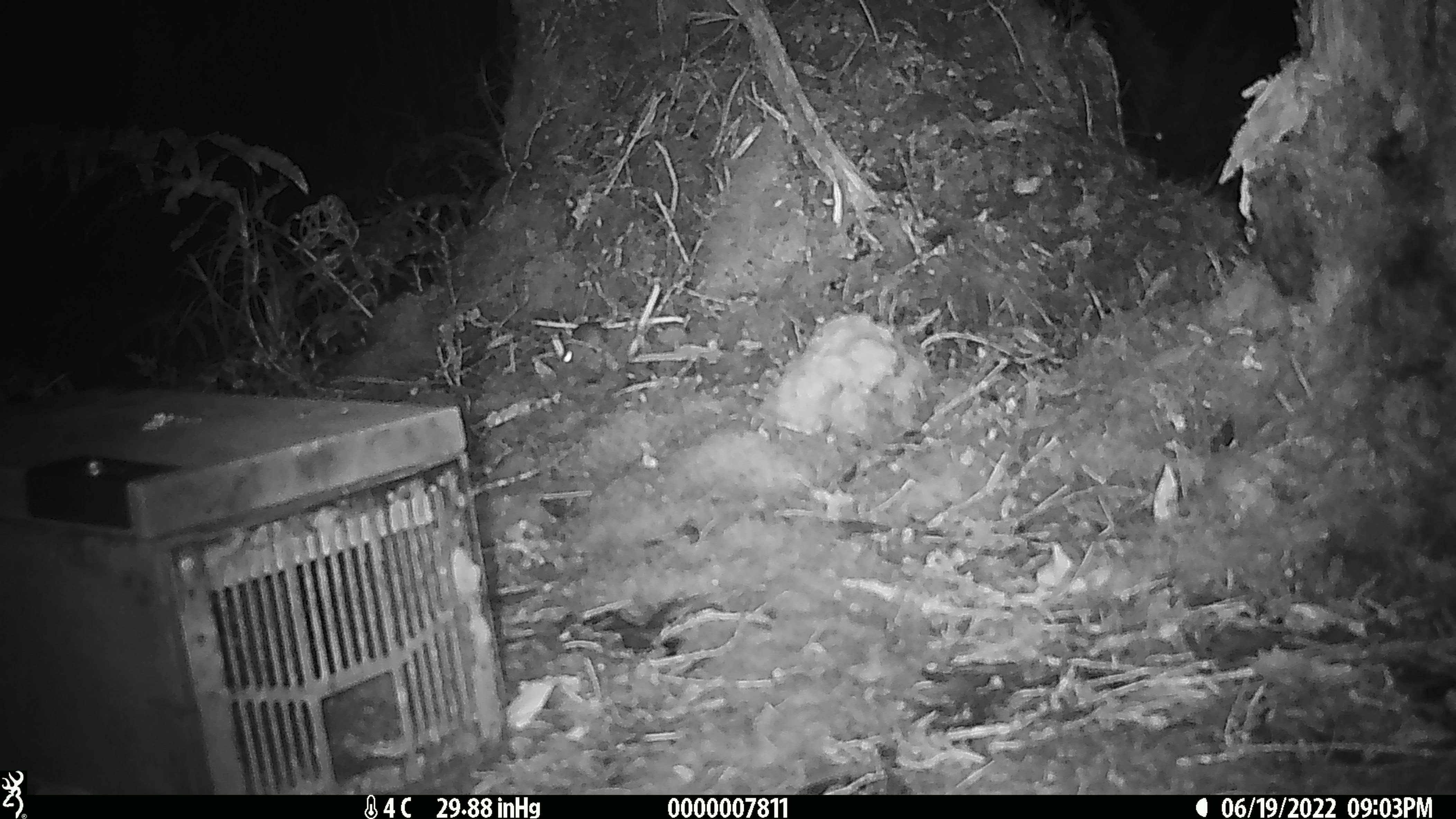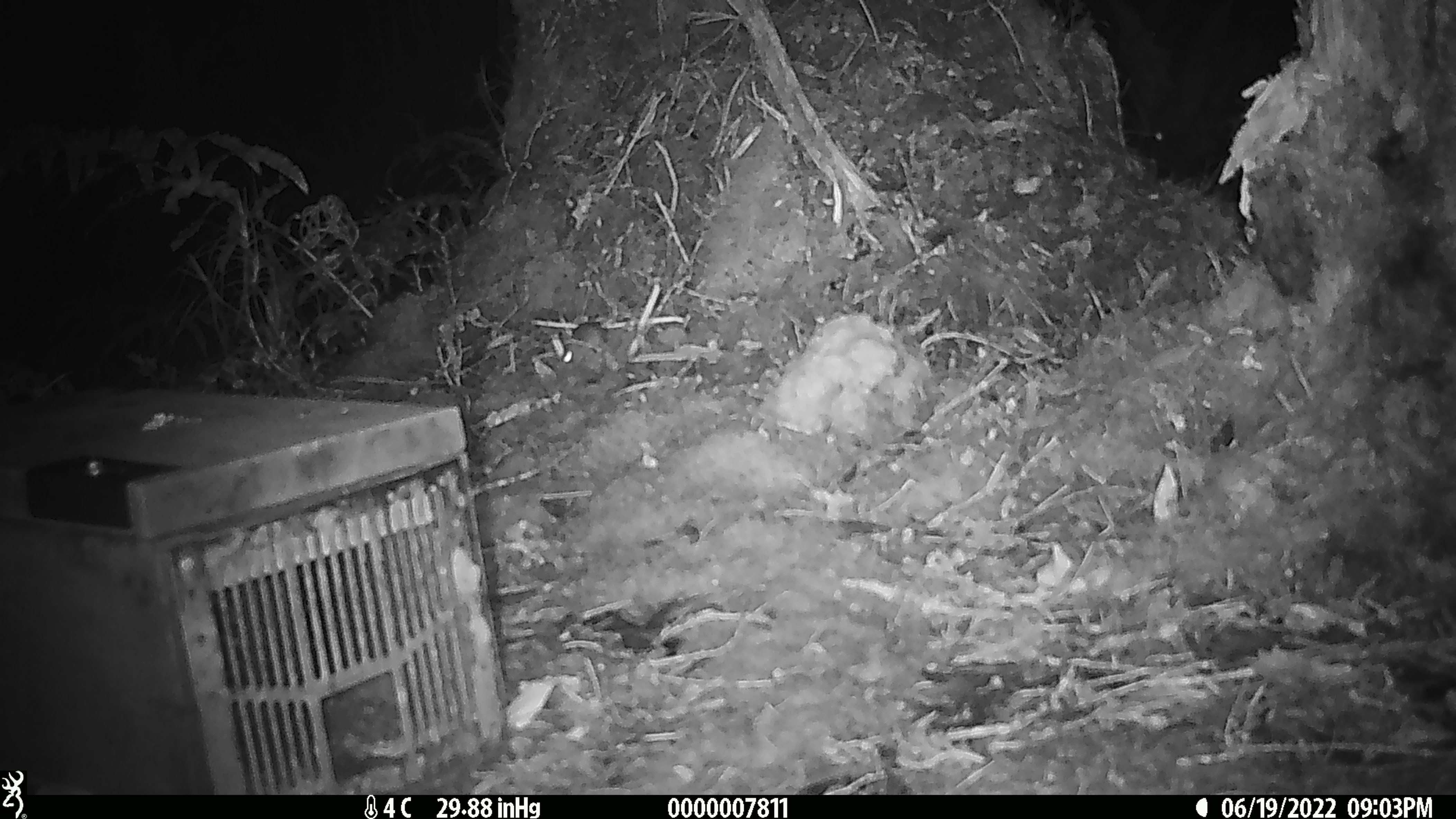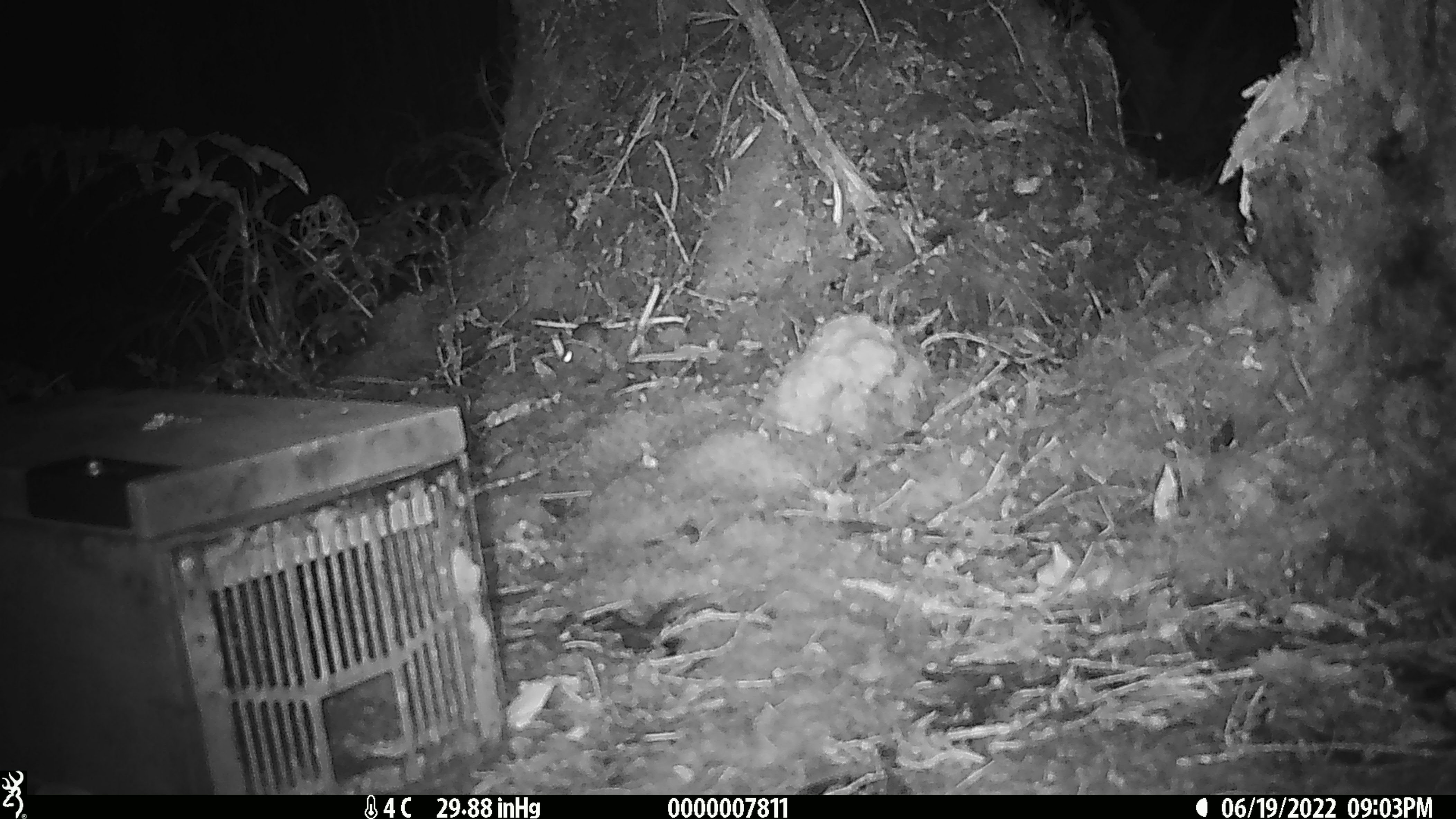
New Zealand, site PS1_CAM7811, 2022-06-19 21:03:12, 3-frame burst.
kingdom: Animalia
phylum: Chordata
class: Mammalia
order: Rodentia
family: Muridae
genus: Mus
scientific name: Mus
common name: mouse